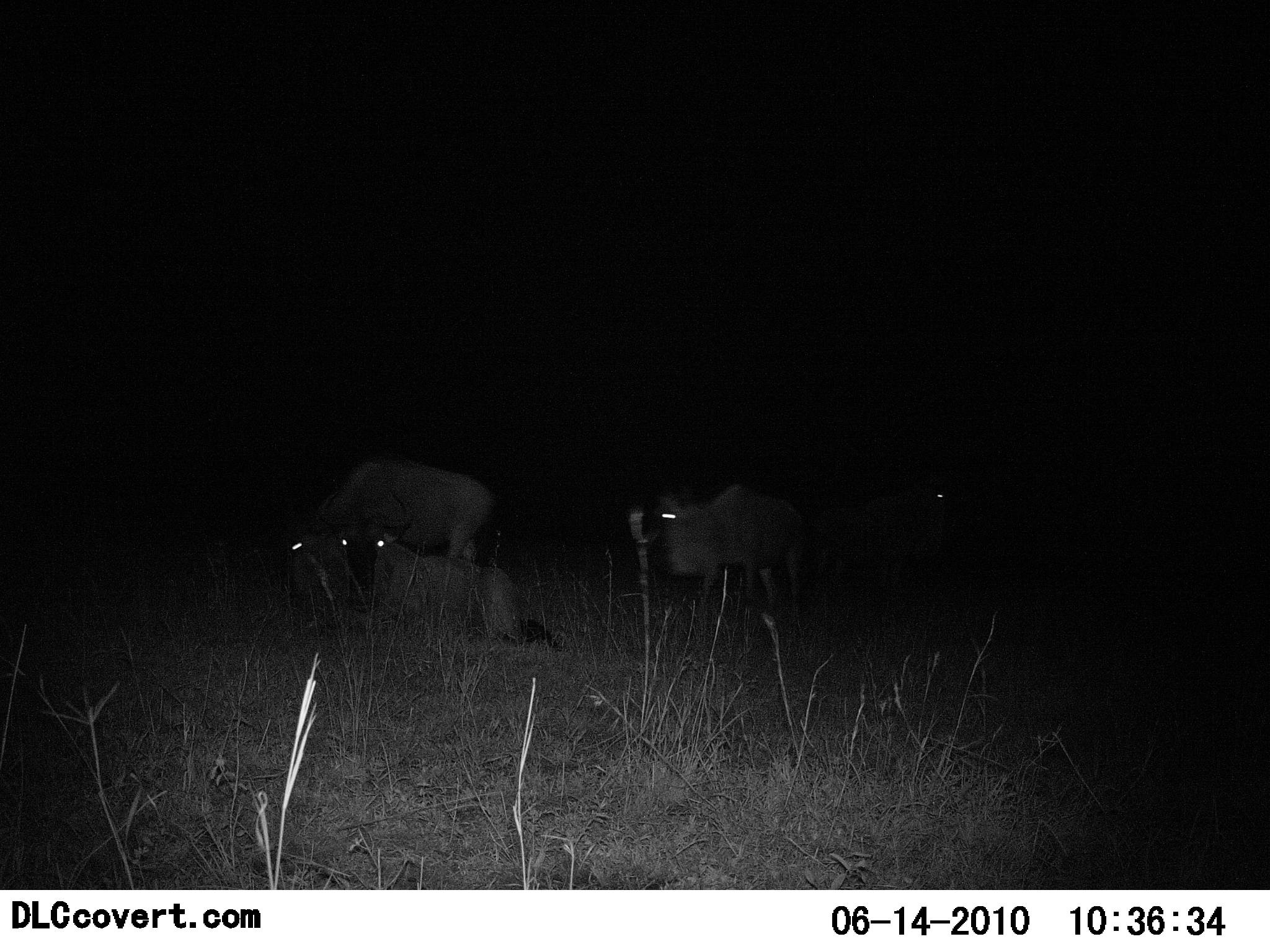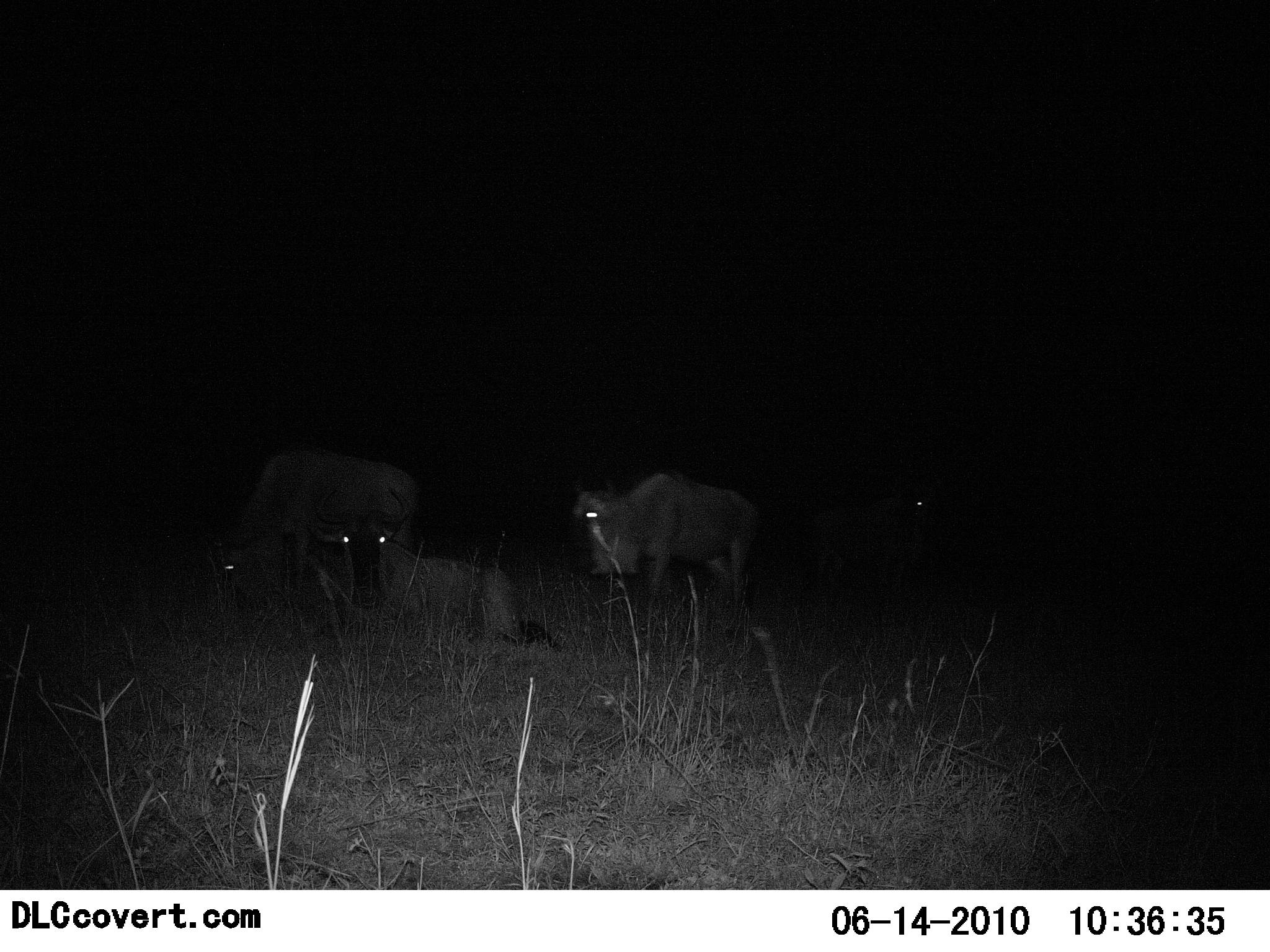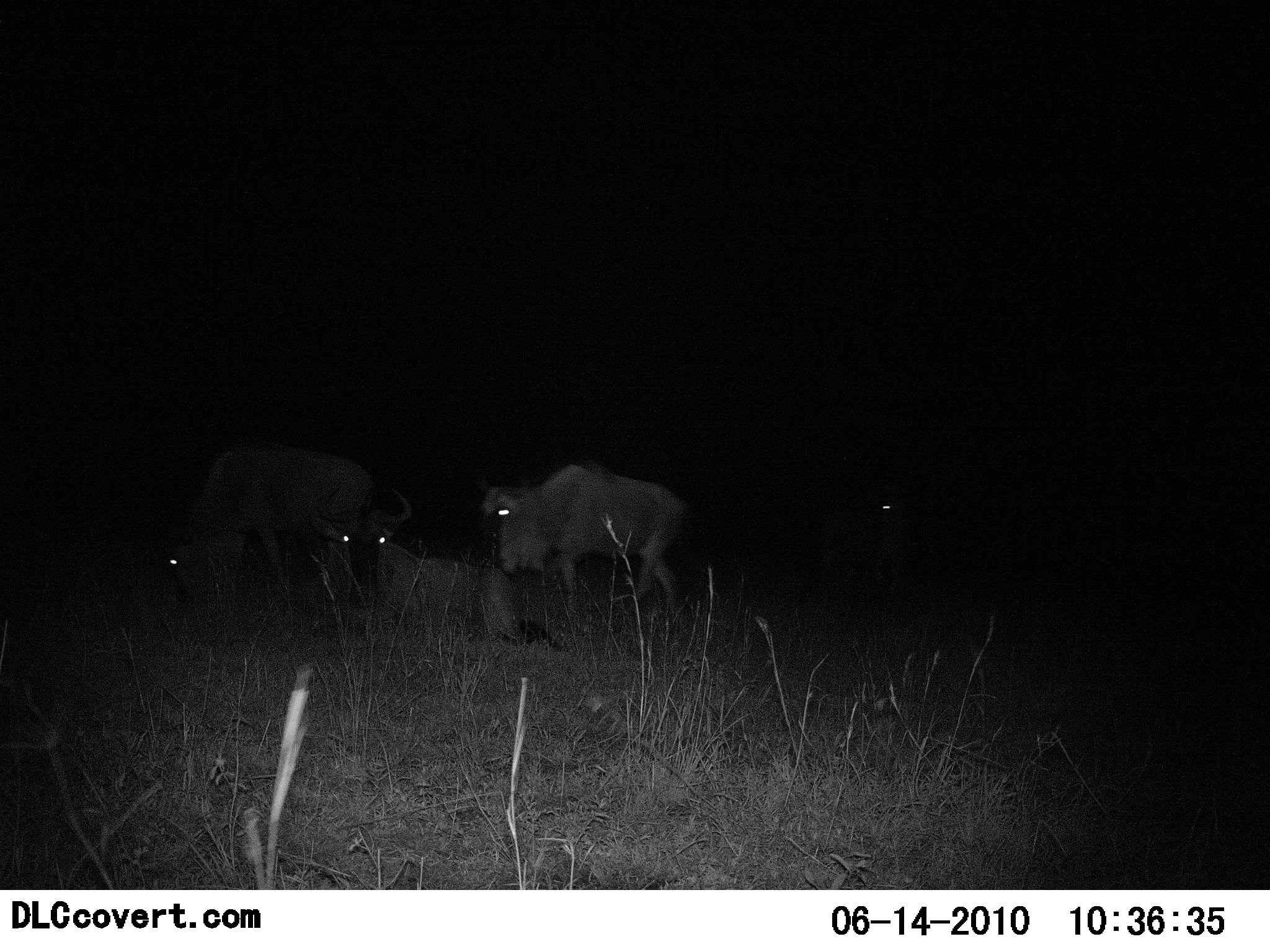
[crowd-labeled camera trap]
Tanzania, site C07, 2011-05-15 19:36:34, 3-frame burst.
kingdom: Animalia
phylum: Chordata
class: Mammalia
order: Artiodactyla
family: Bovidae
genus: Connochaetes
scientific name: Connochaetes taurinus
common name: blue wildebeest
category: wildebeest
Wildebeest (blue wildebeest) (Connochaetes taurinus), count 4. Behavior (volunteer vote fractions): standing 36%, resting 73%, moving 73%, interacting 0%. Young present (vote fraction): 0%. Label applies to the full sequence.